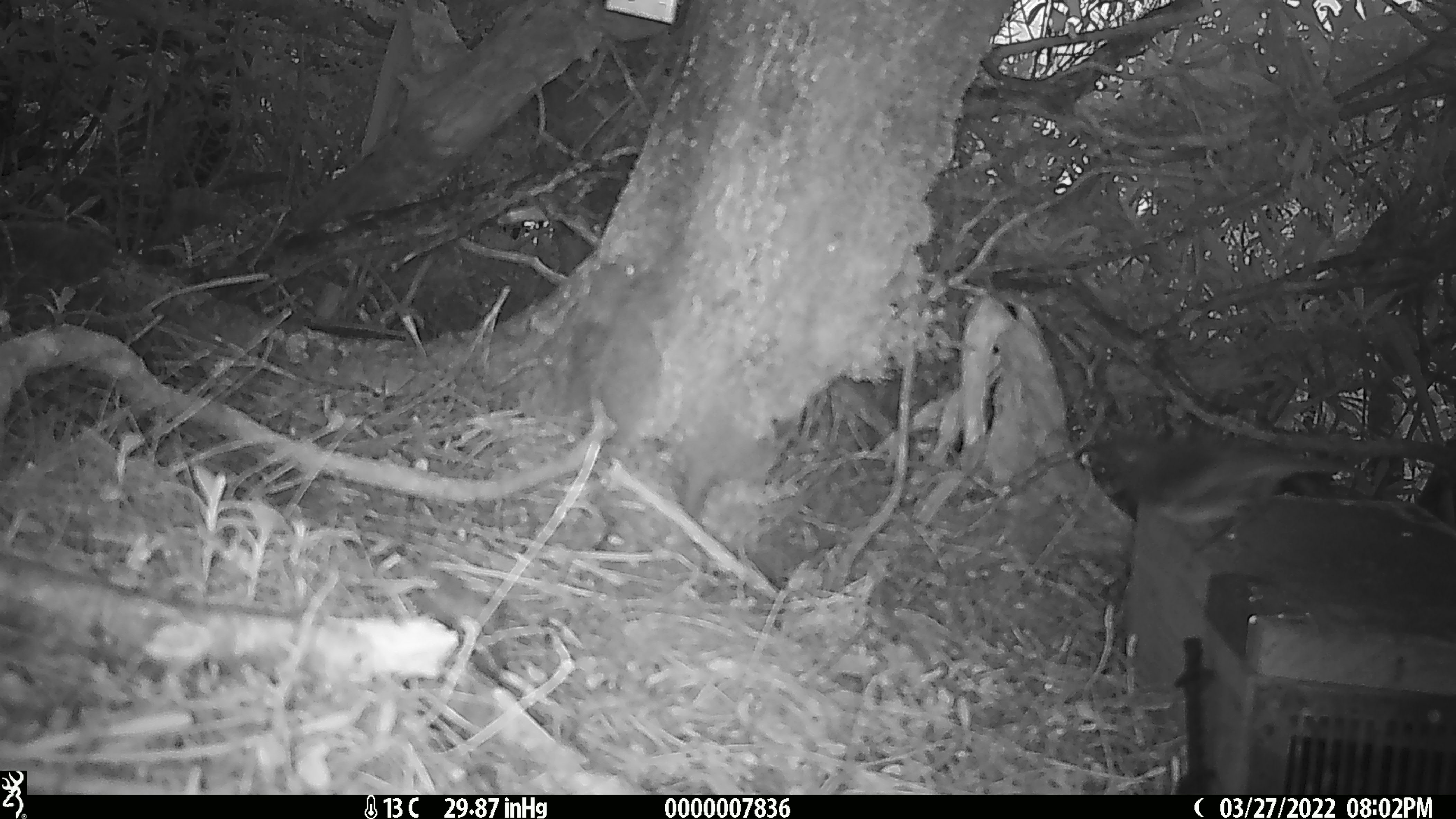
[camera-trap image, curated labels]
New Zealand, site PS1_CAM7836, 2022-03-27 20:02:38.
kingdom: Animalia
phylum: Chordata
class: Aves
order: Passeriformes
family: Petroicidae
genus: Petroica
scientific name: Petroica australis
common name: new zealand robin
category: robin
Robin (new zealand robin) (Petroica australis).